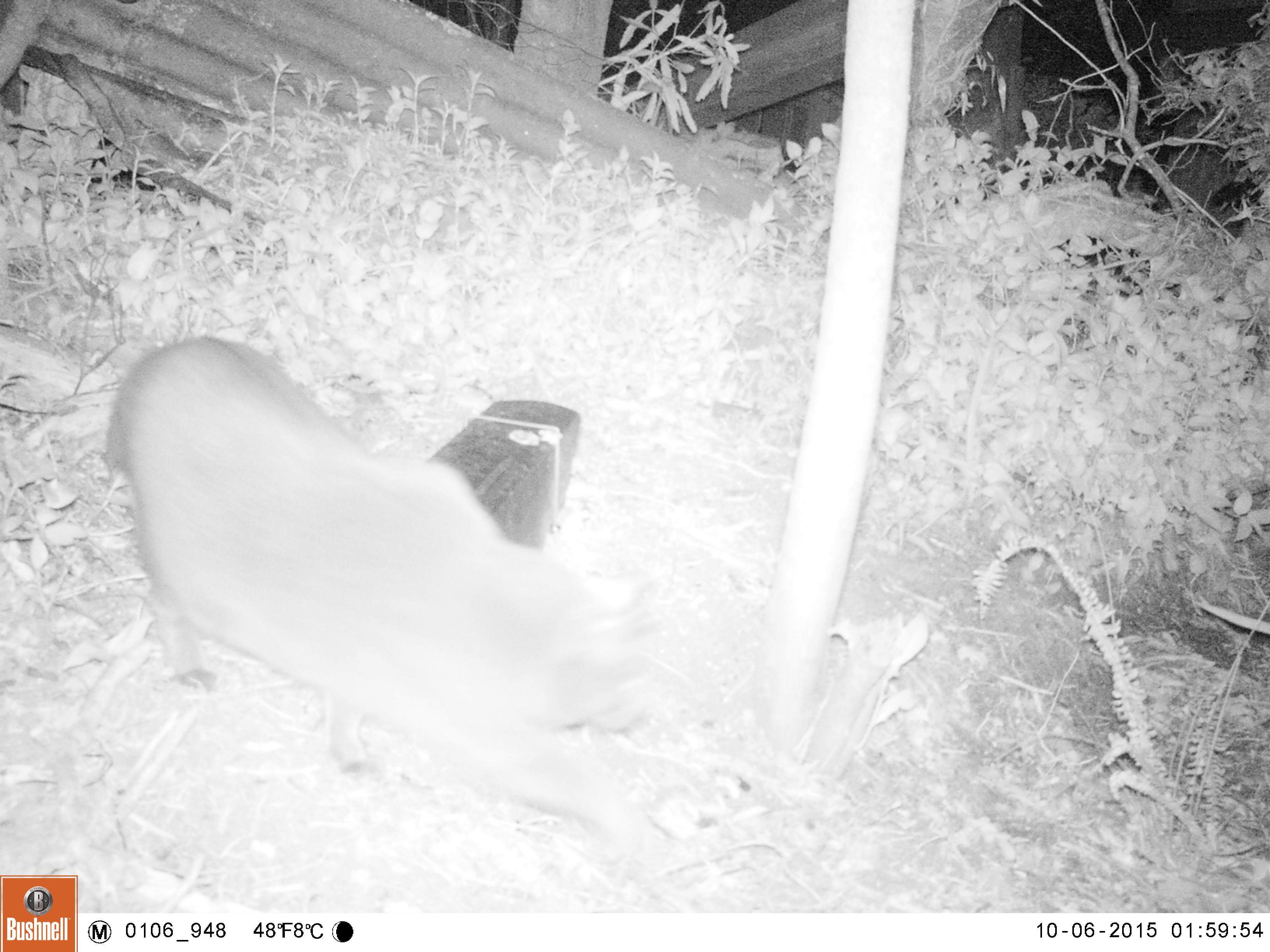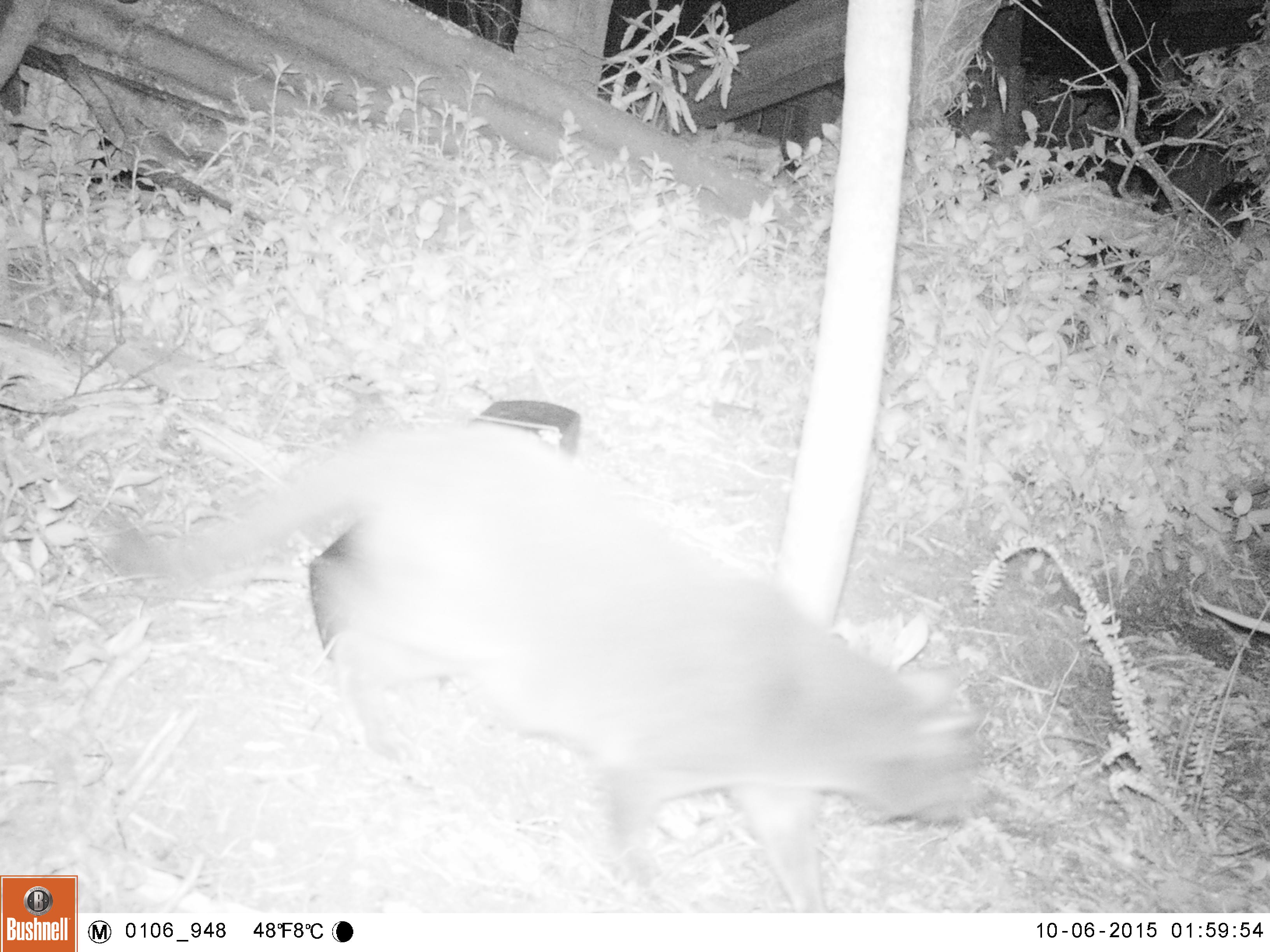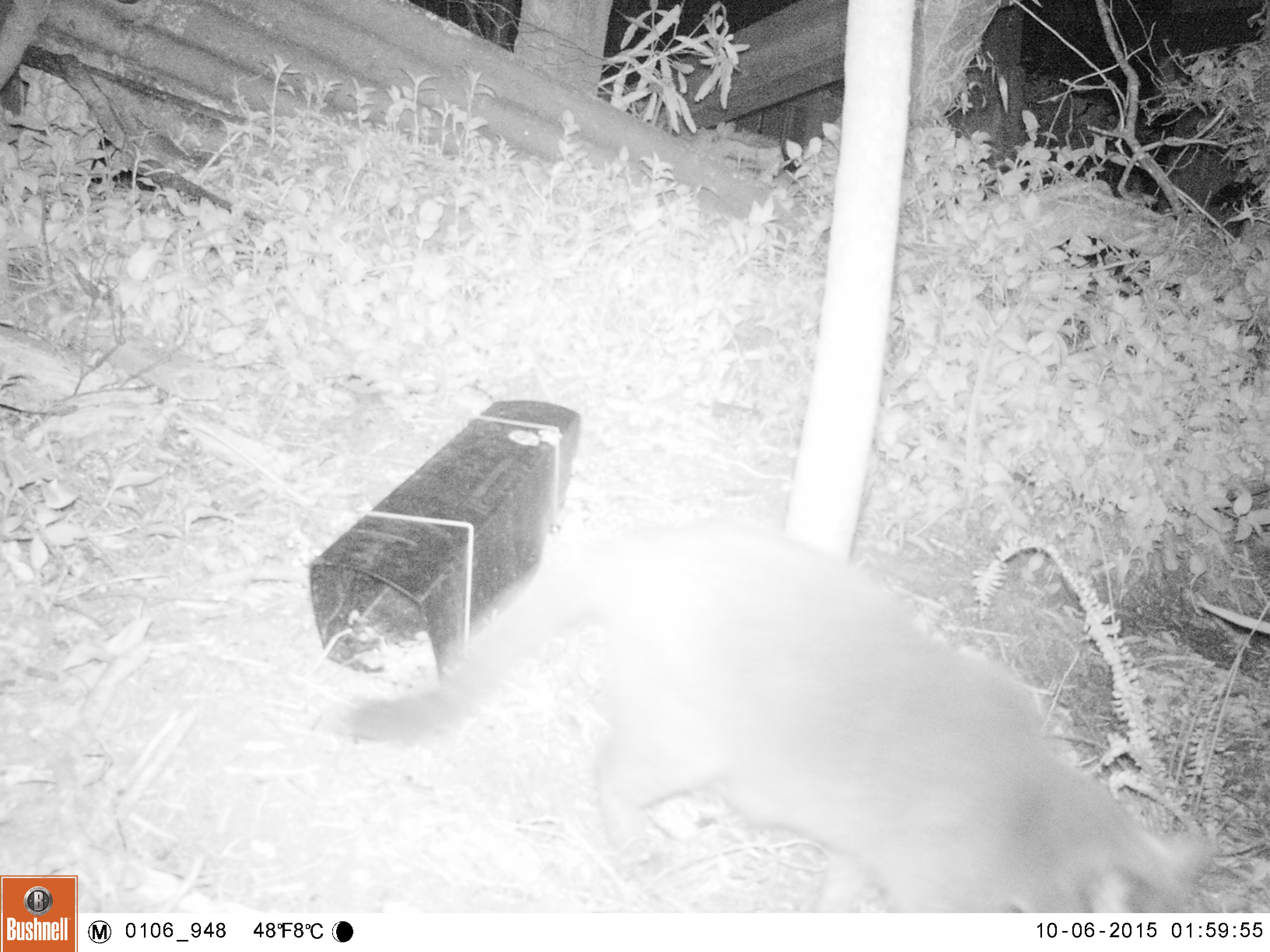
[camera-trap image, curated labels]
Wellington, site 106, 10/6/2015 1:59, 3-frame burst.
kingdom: Animalia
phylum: Chordata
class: Mammalia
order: Carnivora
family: Felidae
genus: Felis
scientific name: Felis catus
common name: cat